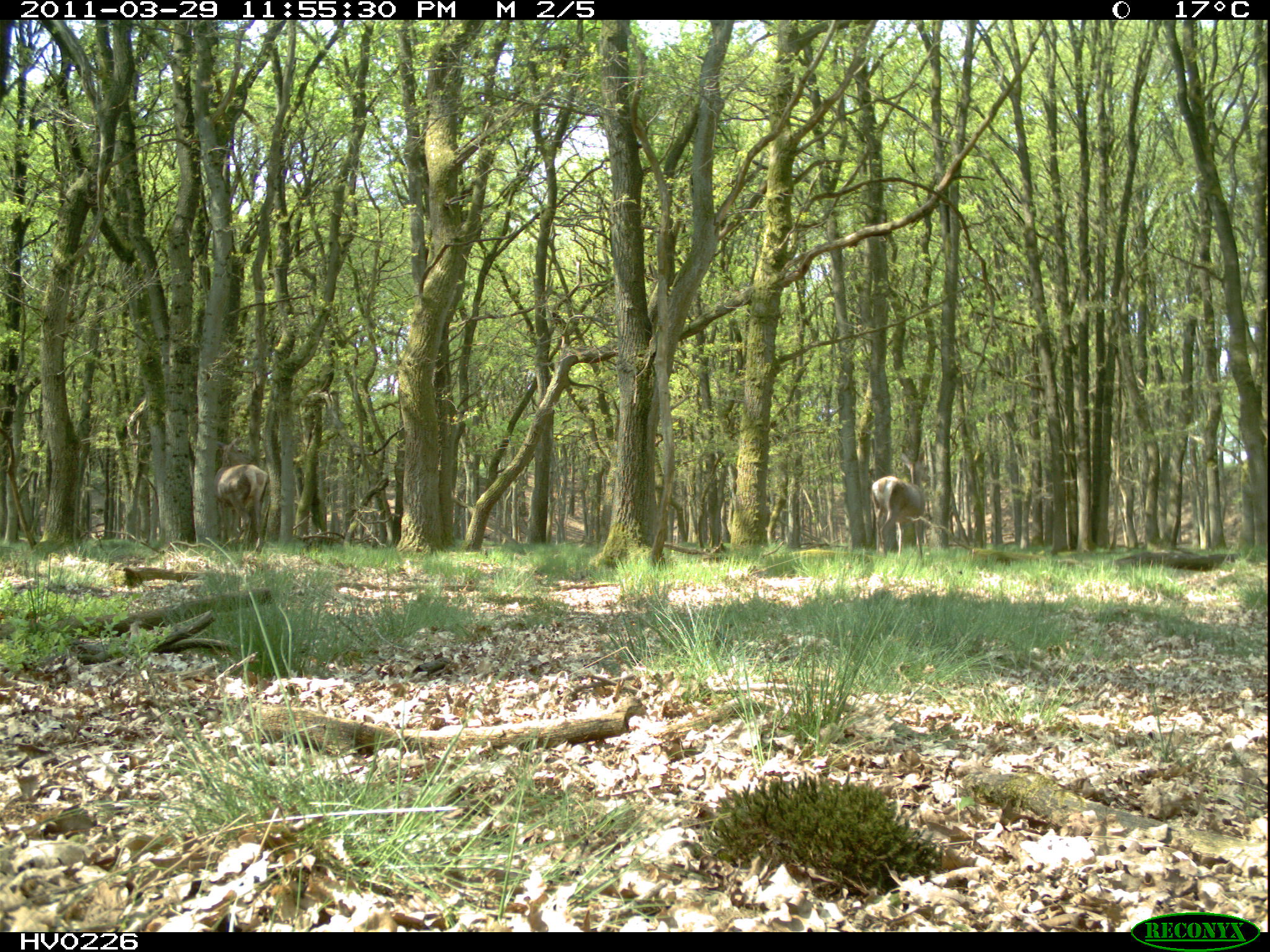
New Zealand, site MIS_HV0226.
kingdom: Animalia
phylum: Chordata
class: Mammalia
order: Artiodactyla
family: Cervidae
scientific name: Cervidae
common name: deer